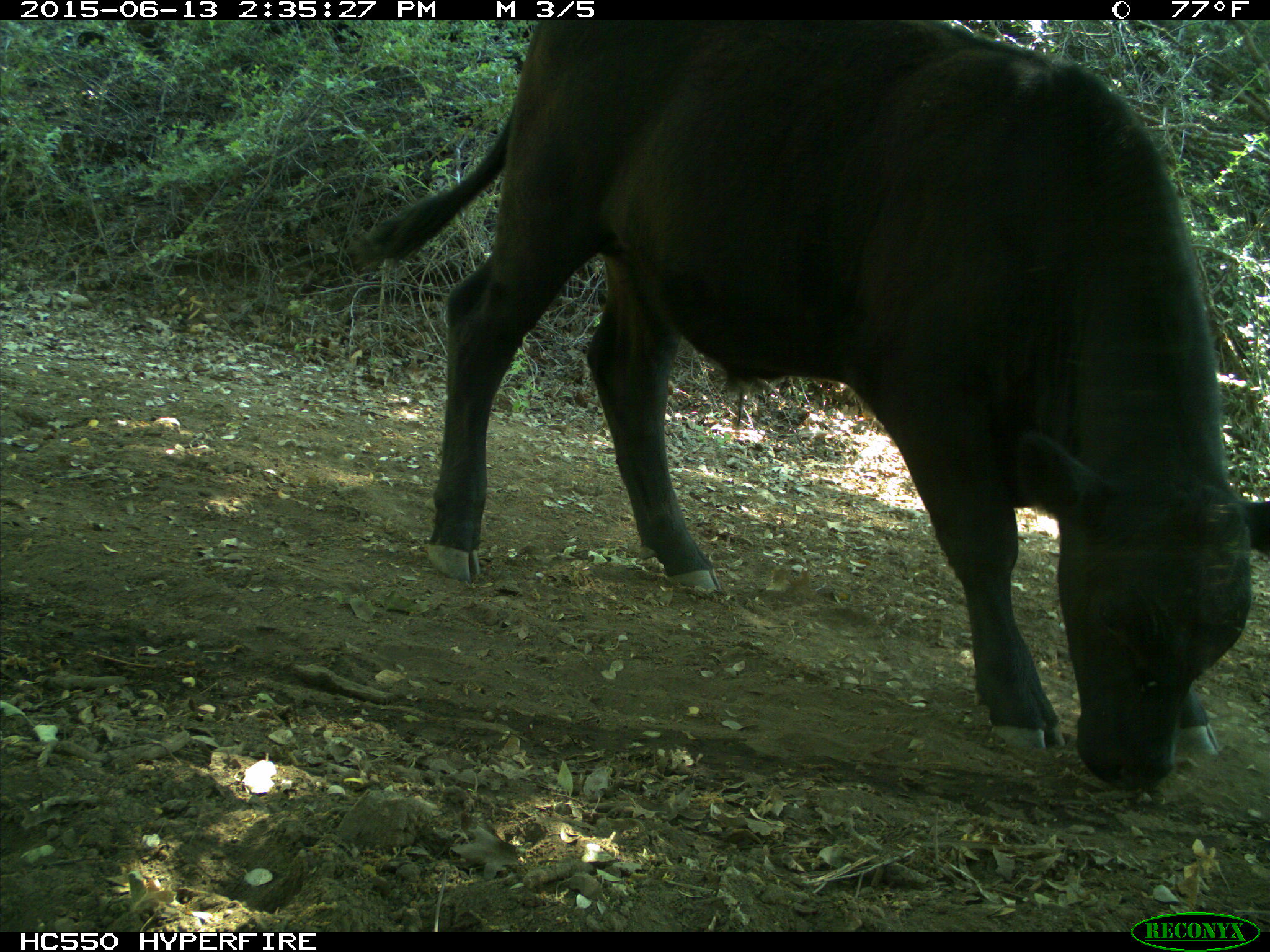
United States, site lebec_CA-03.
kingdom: Animalia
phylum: Chordata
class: Mammalia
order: Artiodactyla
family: Bovidae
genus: Bos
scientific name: Bos taurus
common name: domestic cow